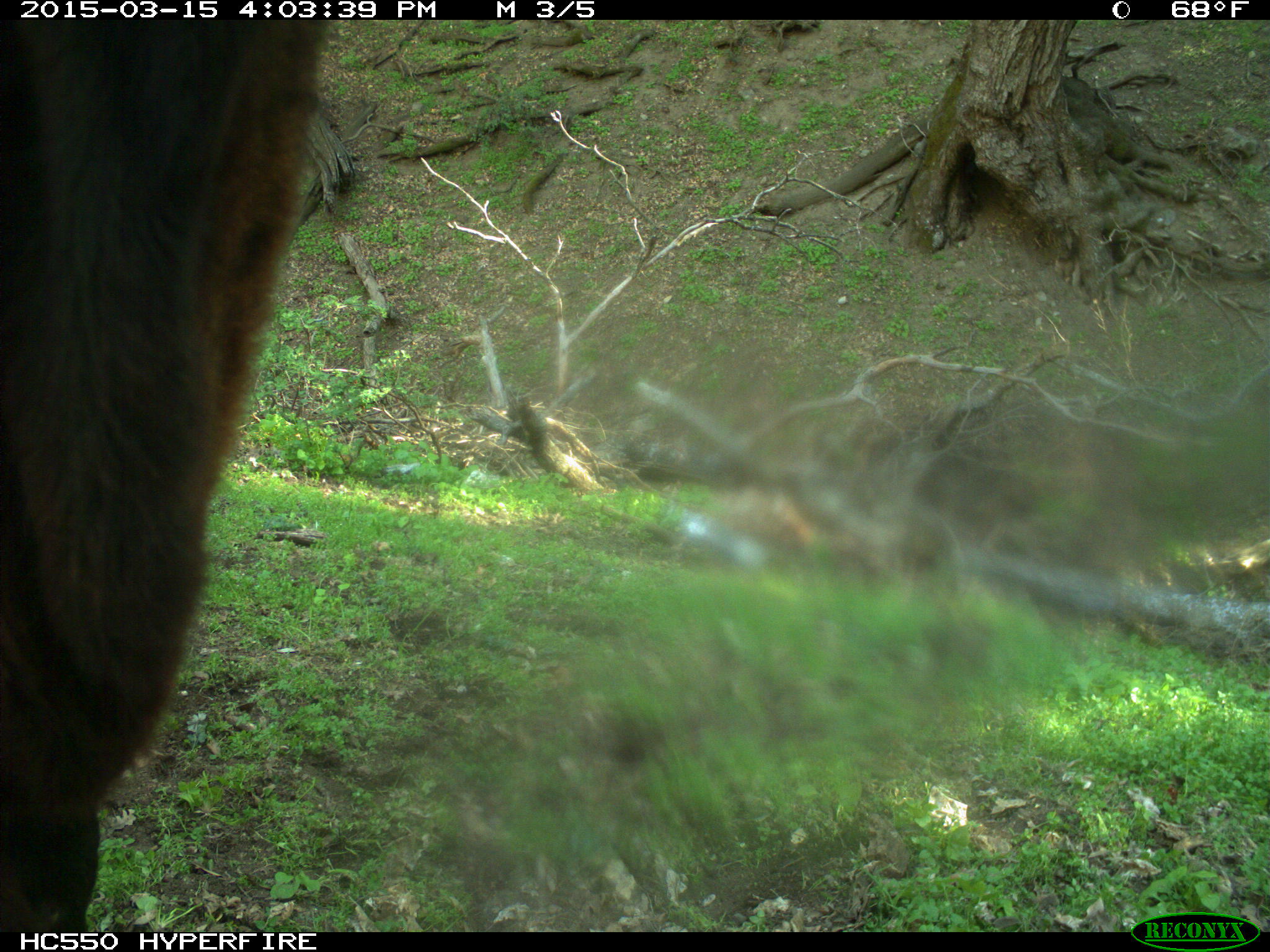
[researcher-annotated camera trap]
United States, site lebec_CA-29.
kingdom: Animalia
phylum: Chordata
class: Mammalia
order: Artiodactyla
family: Bovidae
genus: Bos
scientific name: Bos taurus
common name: domestic cow